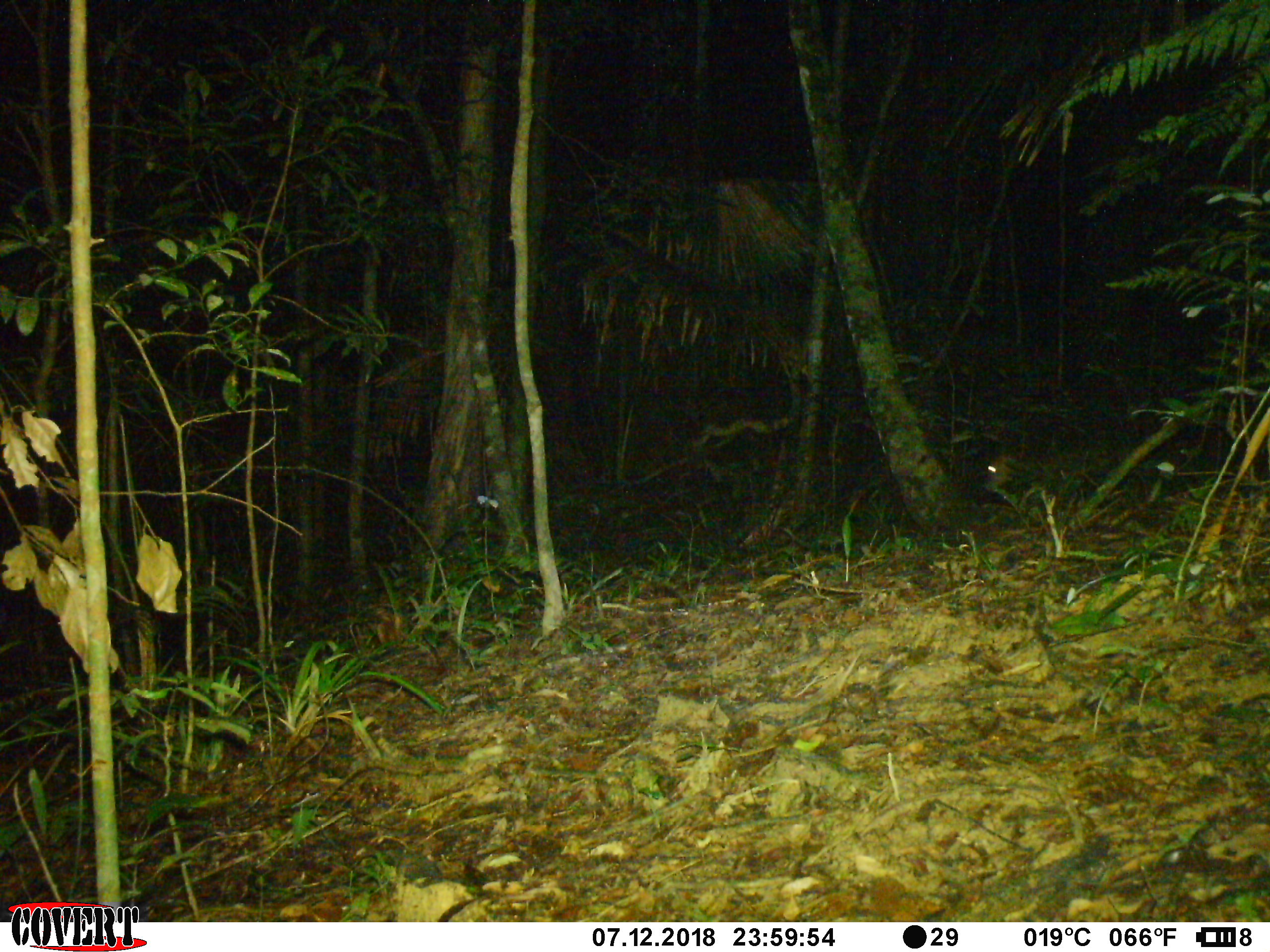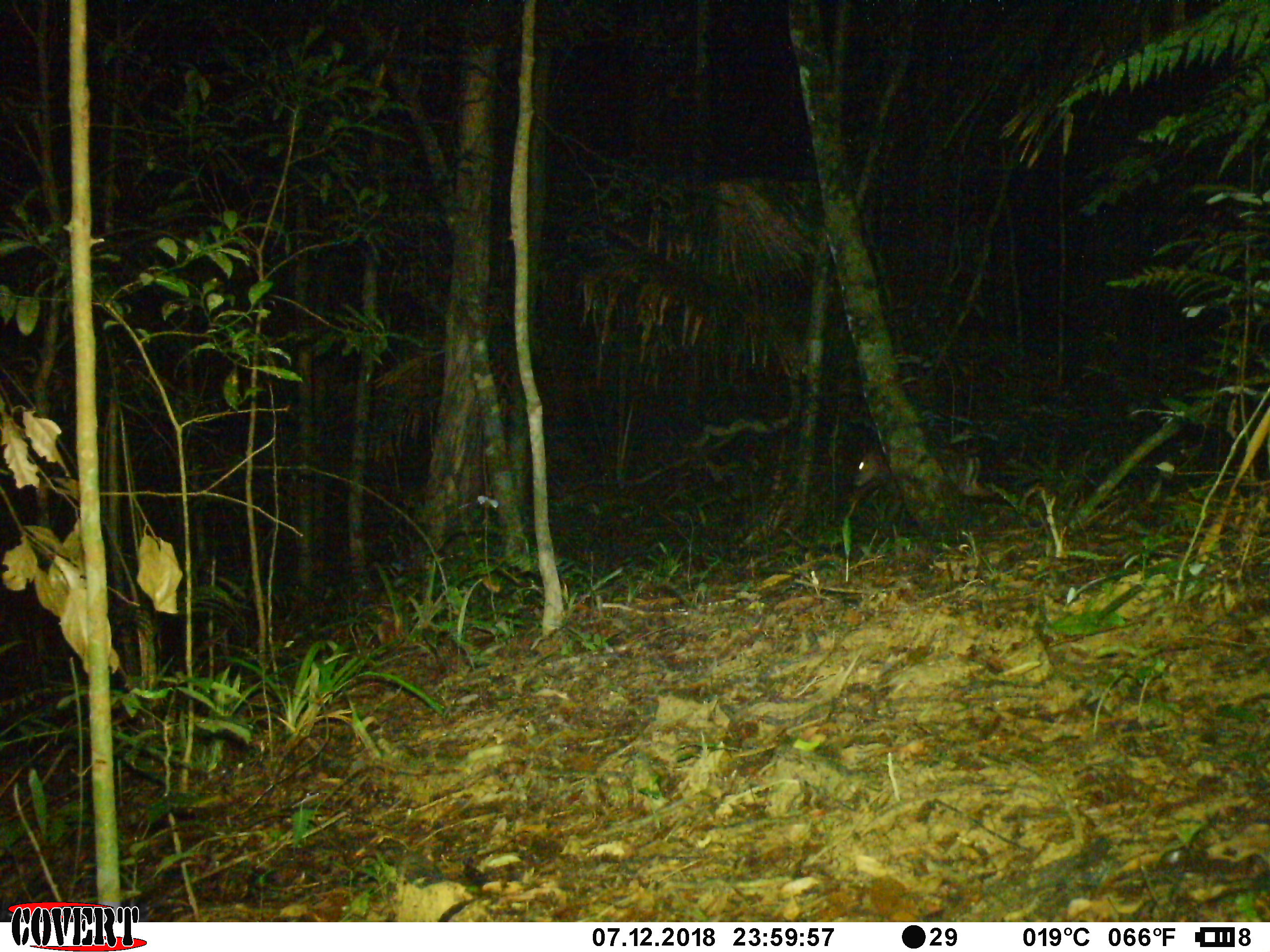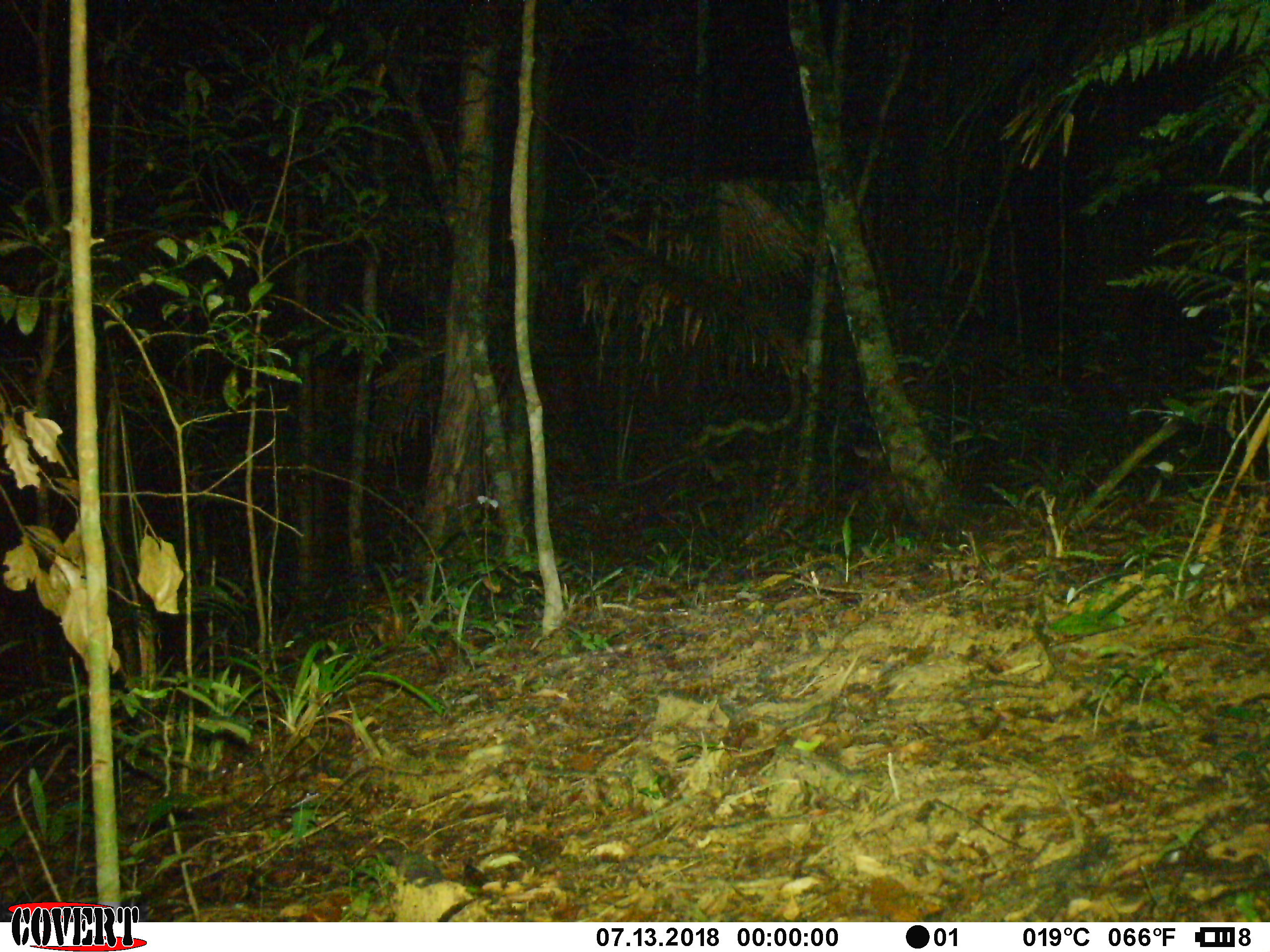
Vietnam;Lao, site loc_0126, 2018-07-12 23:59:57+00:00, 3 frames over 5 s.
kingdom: Animalia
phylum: Chordata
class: Mammalia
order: Artiodactyla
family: Cervidae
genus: Muntiacus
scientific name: Muntiacus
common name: muntjacs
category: unidentified muntjac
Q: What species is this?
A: Unidentified muntjac (muntjacs) (Muntiacus).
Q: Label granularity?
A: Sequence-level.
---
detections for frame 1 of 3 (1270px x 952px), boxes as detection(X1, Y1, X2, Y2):
unidentified muntjac: detection(982, 452, 1020, 492)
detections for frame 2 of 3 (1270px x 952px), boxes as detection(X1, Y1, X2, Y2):
unidentified muntjac: detection(851, 443, 999, 533)